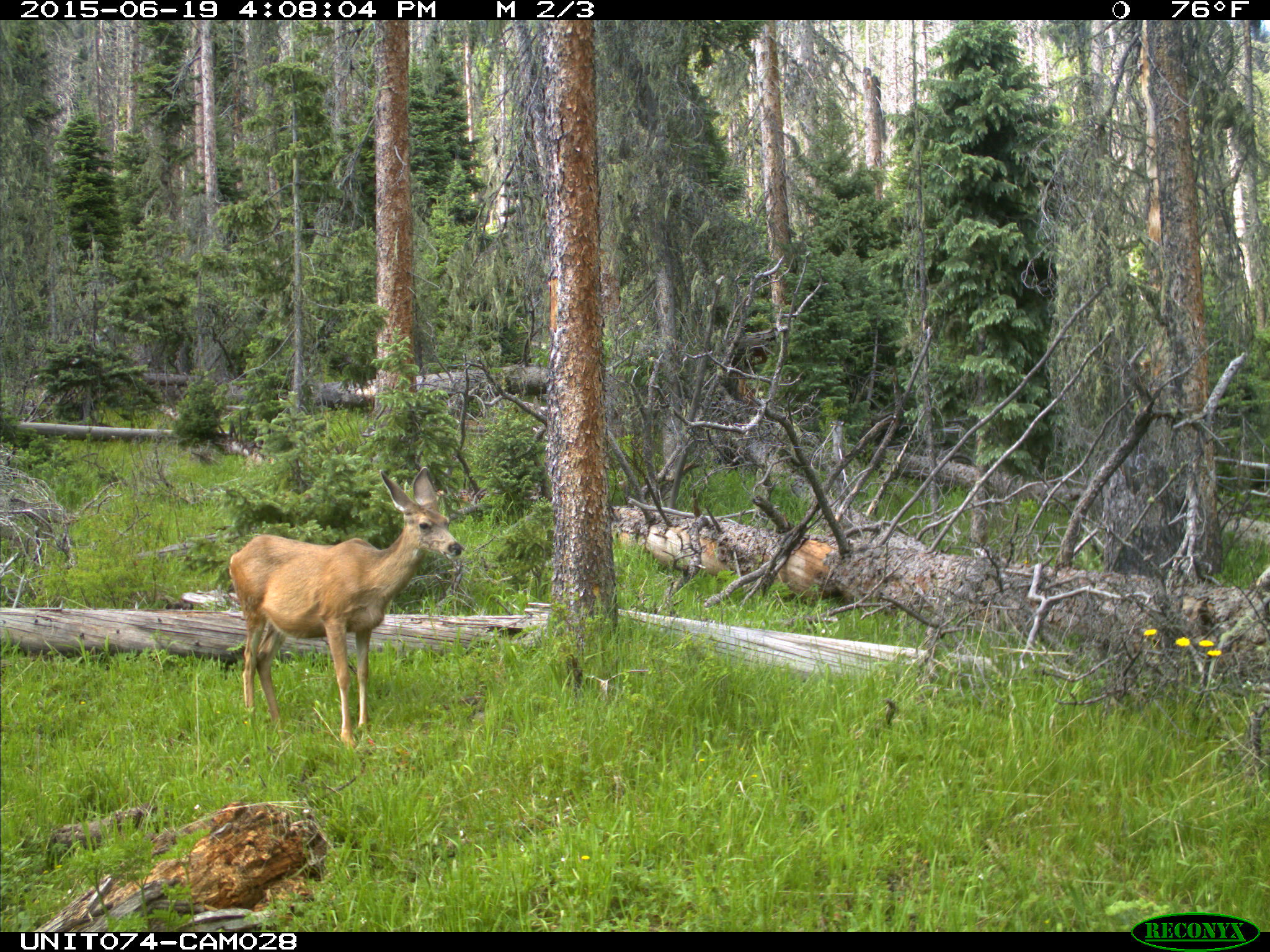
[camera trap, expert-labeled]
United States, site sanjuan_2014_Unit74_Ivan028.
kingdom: Animalia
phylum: Chordata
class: Mammalia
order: Artiodactyla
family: Cervidae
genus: Odocoileus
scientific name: Odocoileus hemionus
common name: mule deer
Odocoileus hemionus (mule deer).